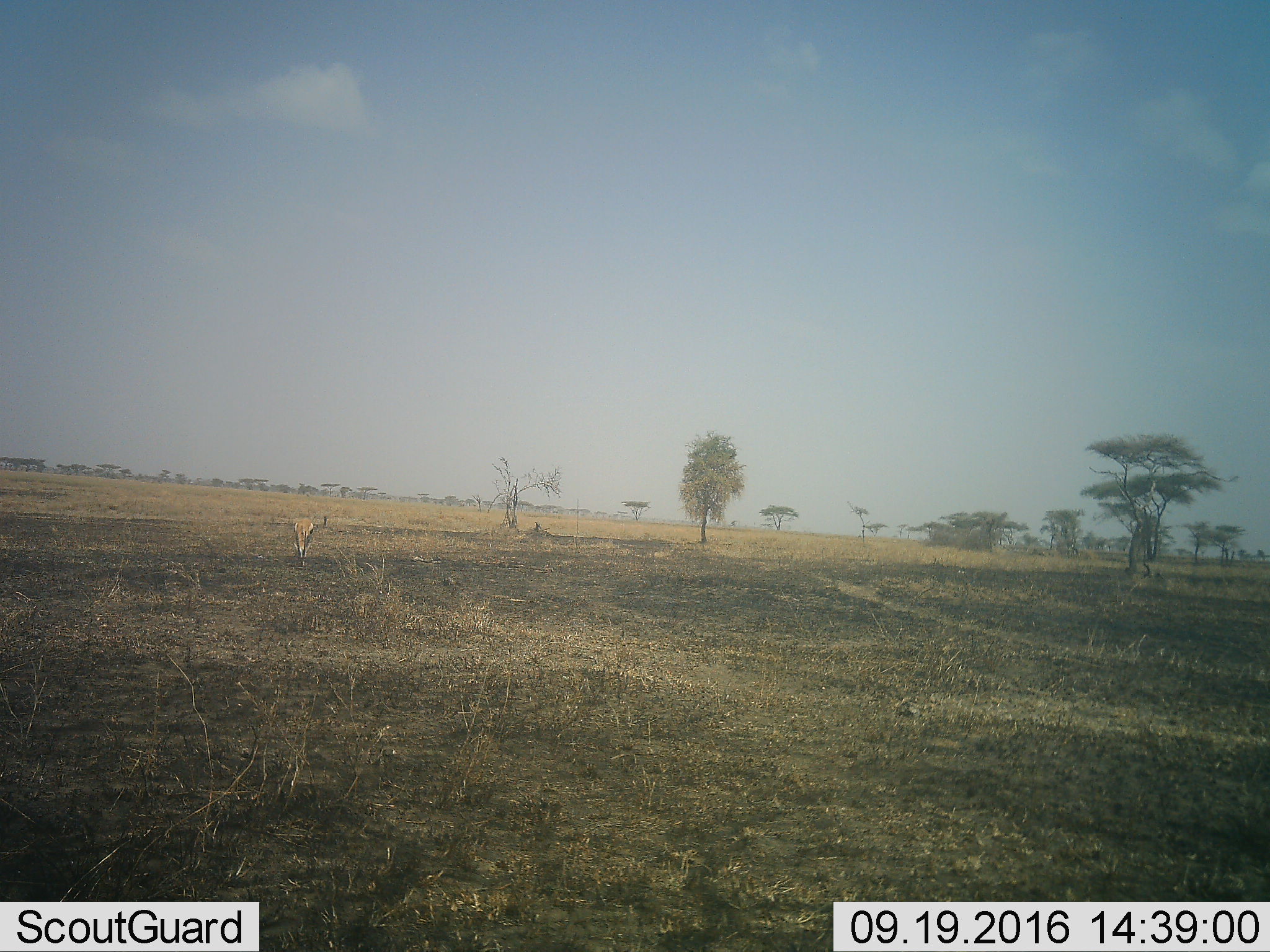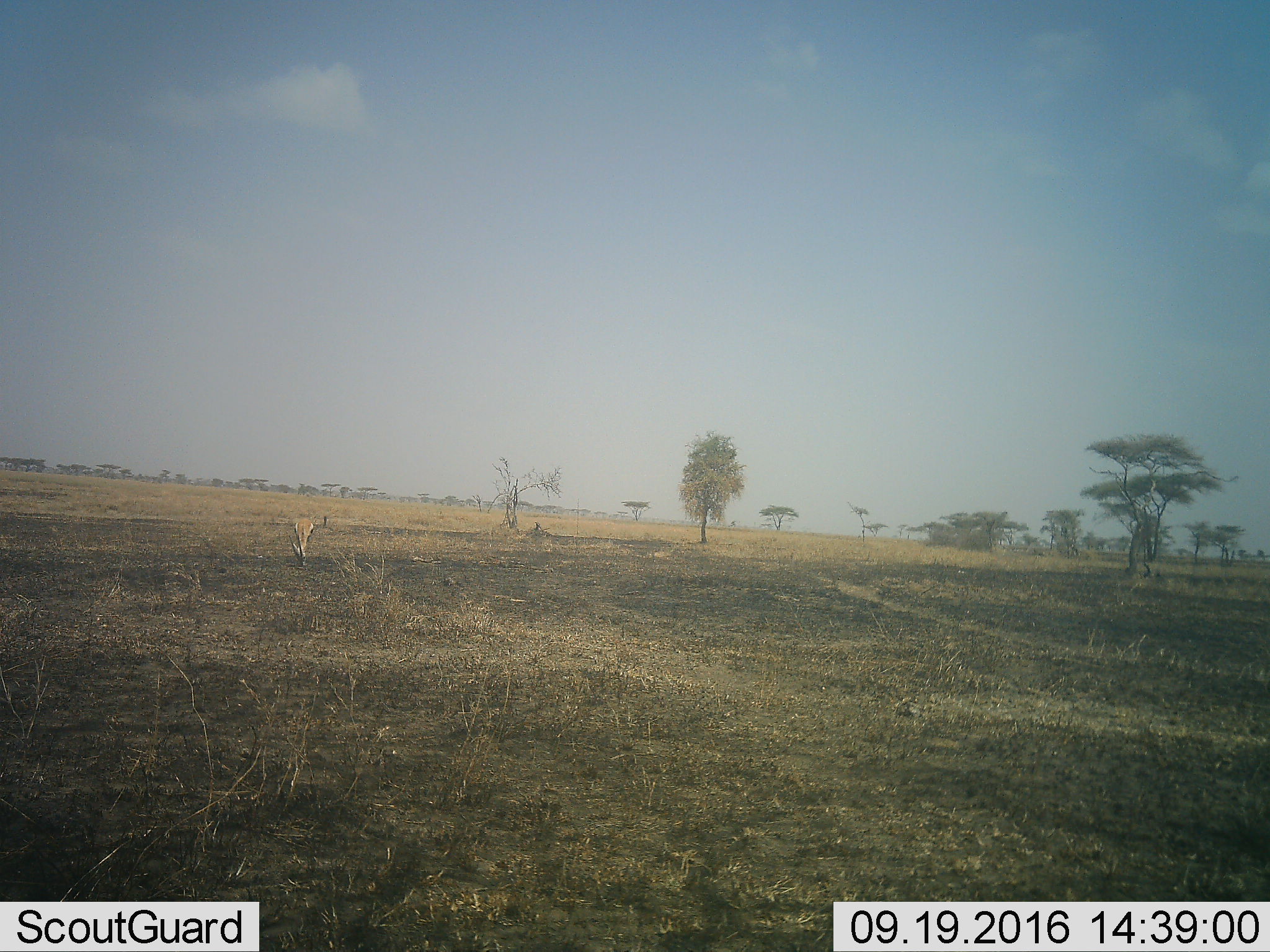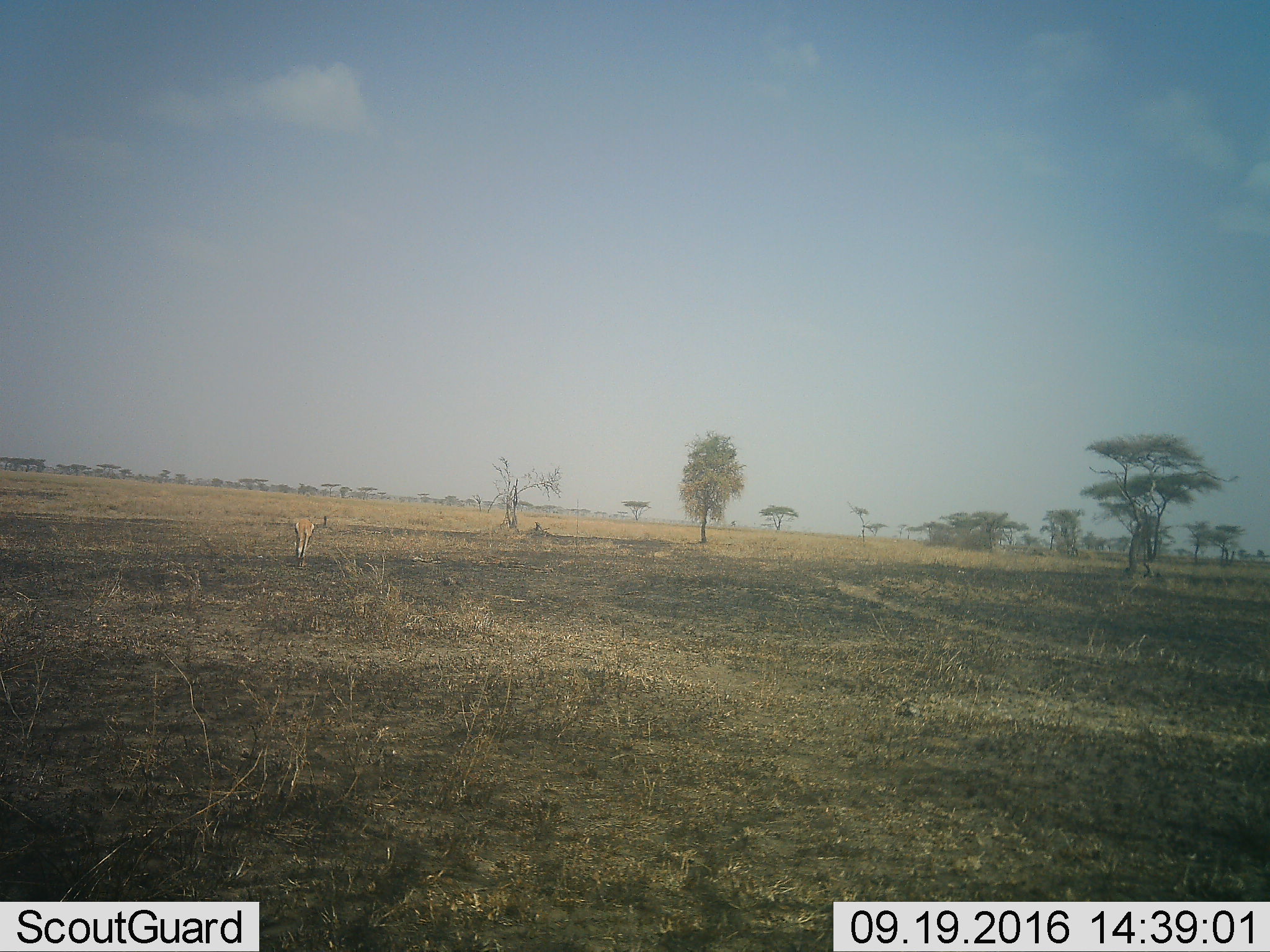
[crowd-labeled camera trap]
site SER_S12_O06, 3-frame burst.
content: unidentified animal